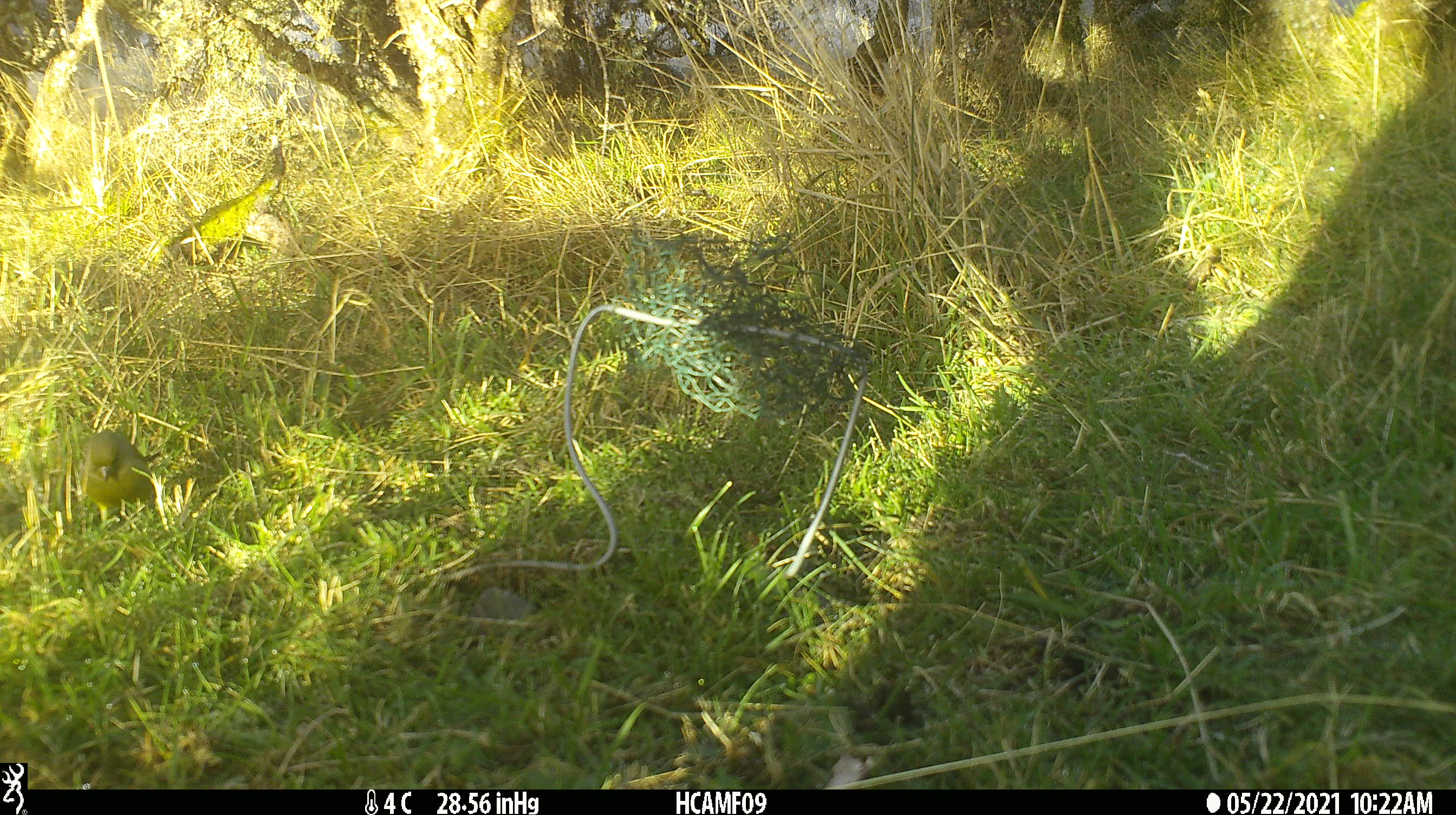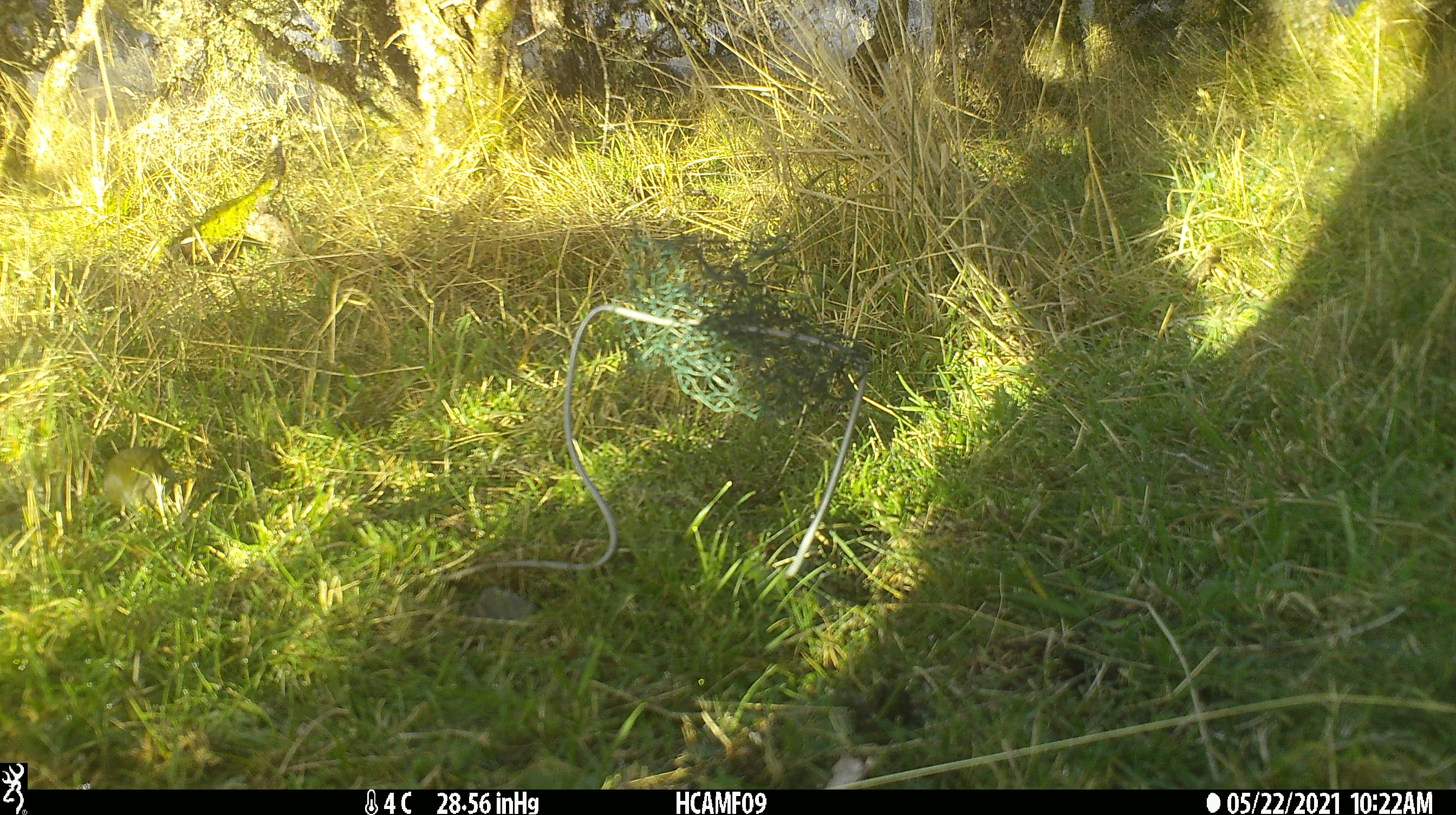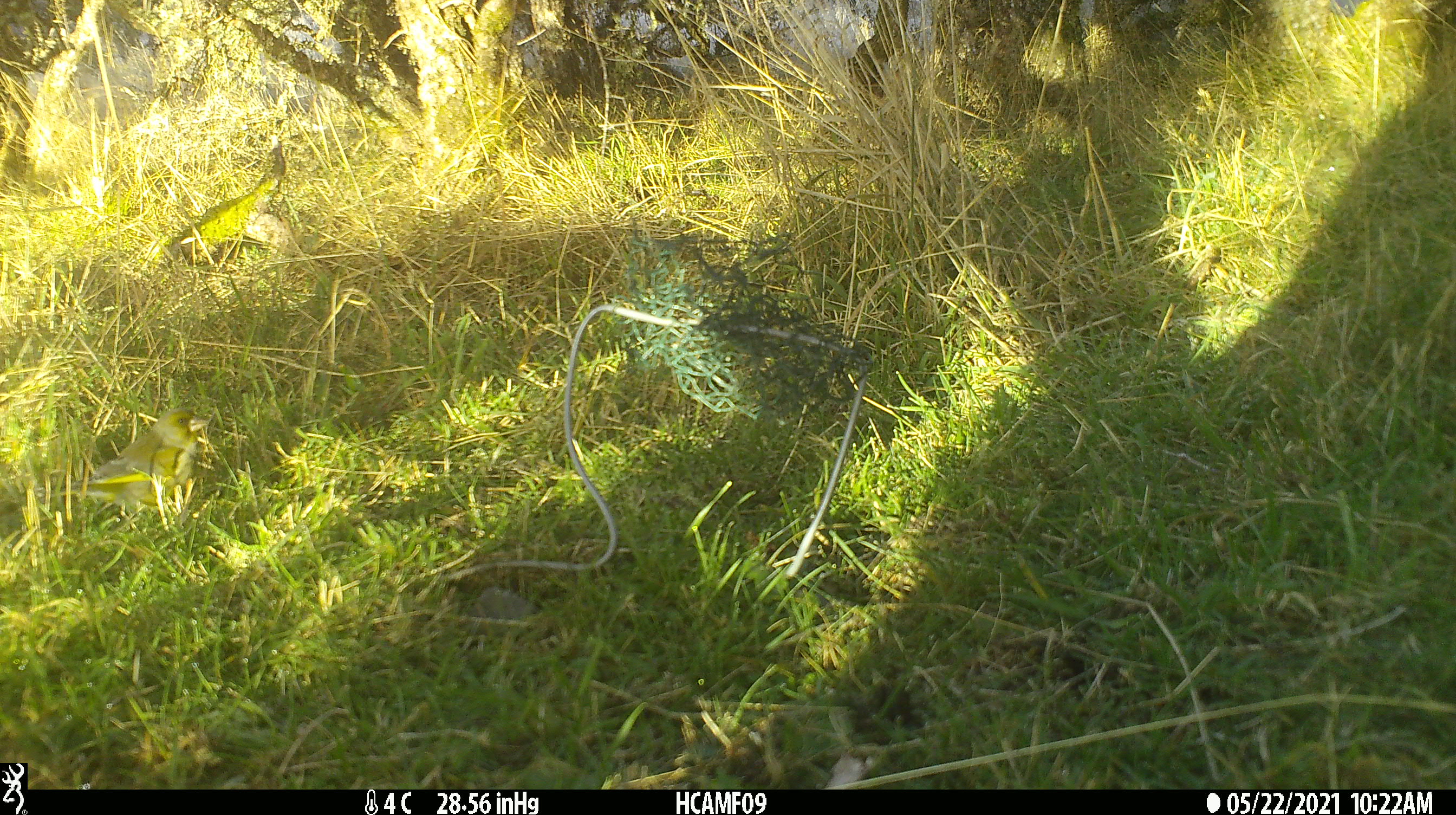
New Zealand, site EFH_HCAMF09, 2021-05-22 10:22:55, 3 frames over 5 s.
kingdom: Animalia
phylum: Chordata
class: Aves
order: Passeriformes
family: Fringillidae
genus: Chloris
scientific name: Chloris chloris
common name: greenfinch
Greenfinch (Chloris chloris).